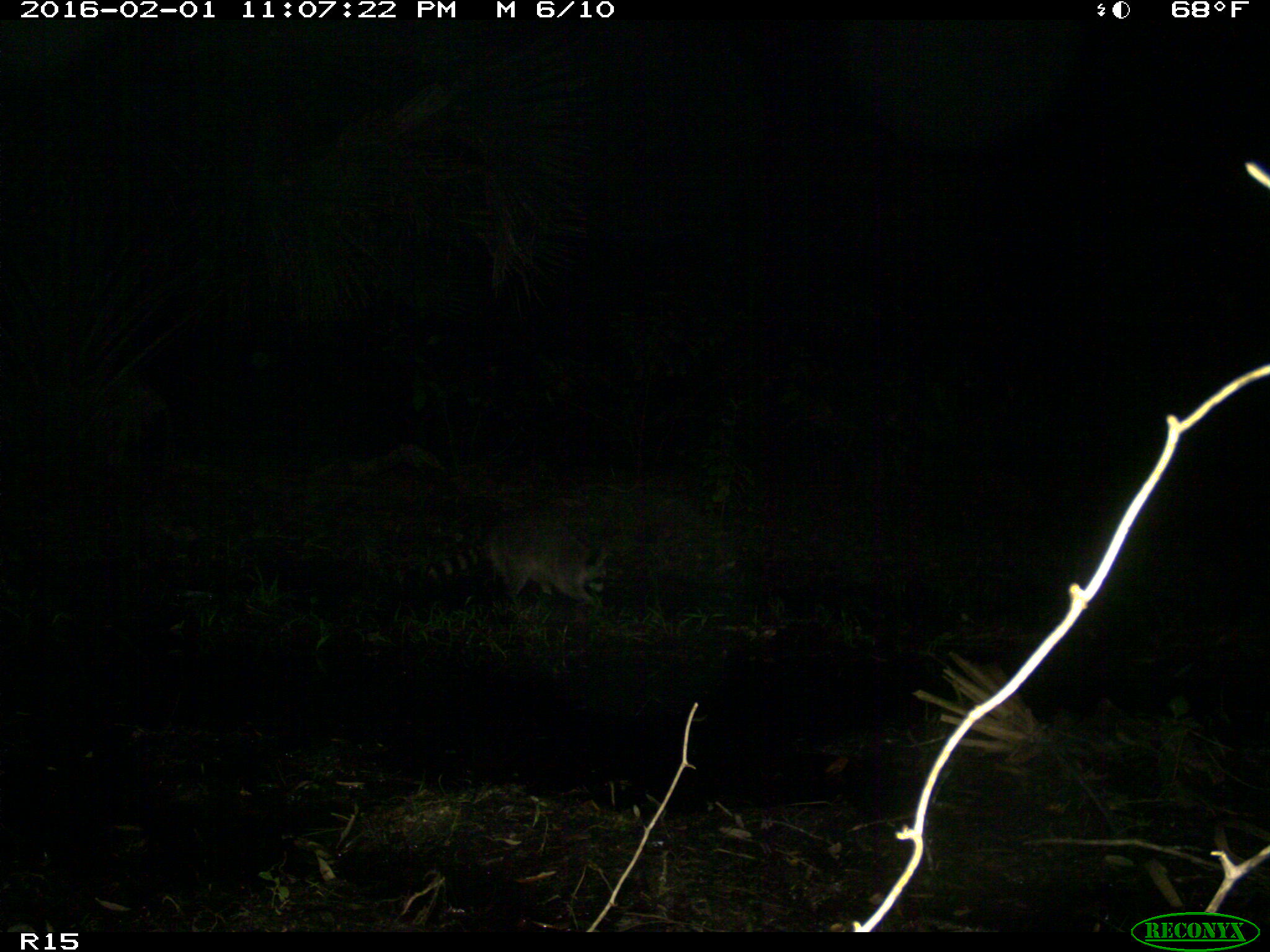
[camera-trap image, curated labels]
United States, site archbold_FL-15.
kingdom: Animalia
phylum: Chordata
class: Mammalia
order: Carnivora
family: Procyonidae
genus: Procyon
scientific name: Procyon lotor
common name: common raccoon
Procyon lotor (common raccoon).